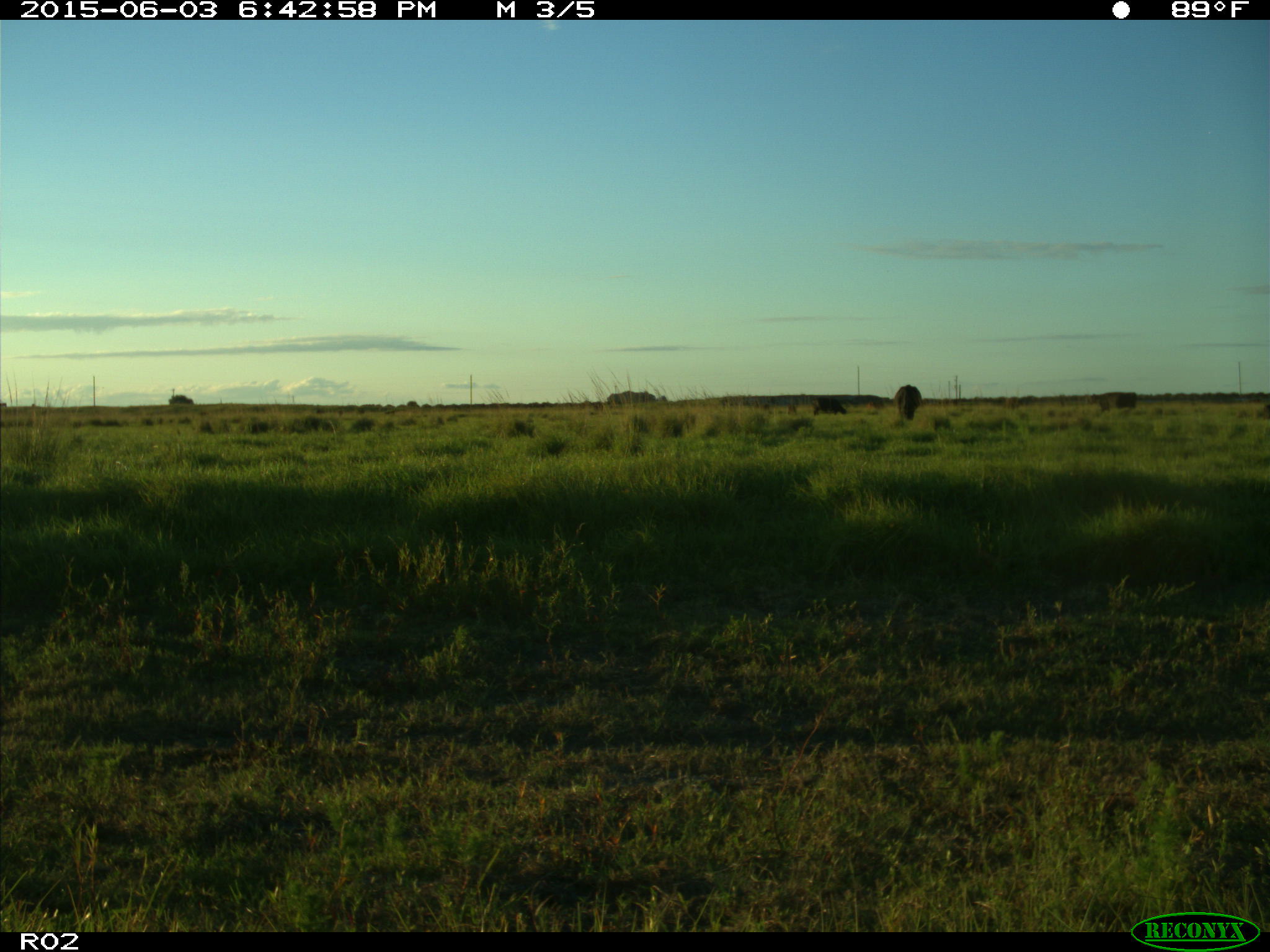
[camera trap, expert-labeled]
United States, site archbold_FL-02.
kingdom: Animalia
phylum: Chordata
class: Mammalia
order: Artiodactyla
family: Bovidae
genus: Bos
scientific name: Bos taurus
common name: domestic cow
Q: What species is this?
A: Bos taurus (domestic cow).